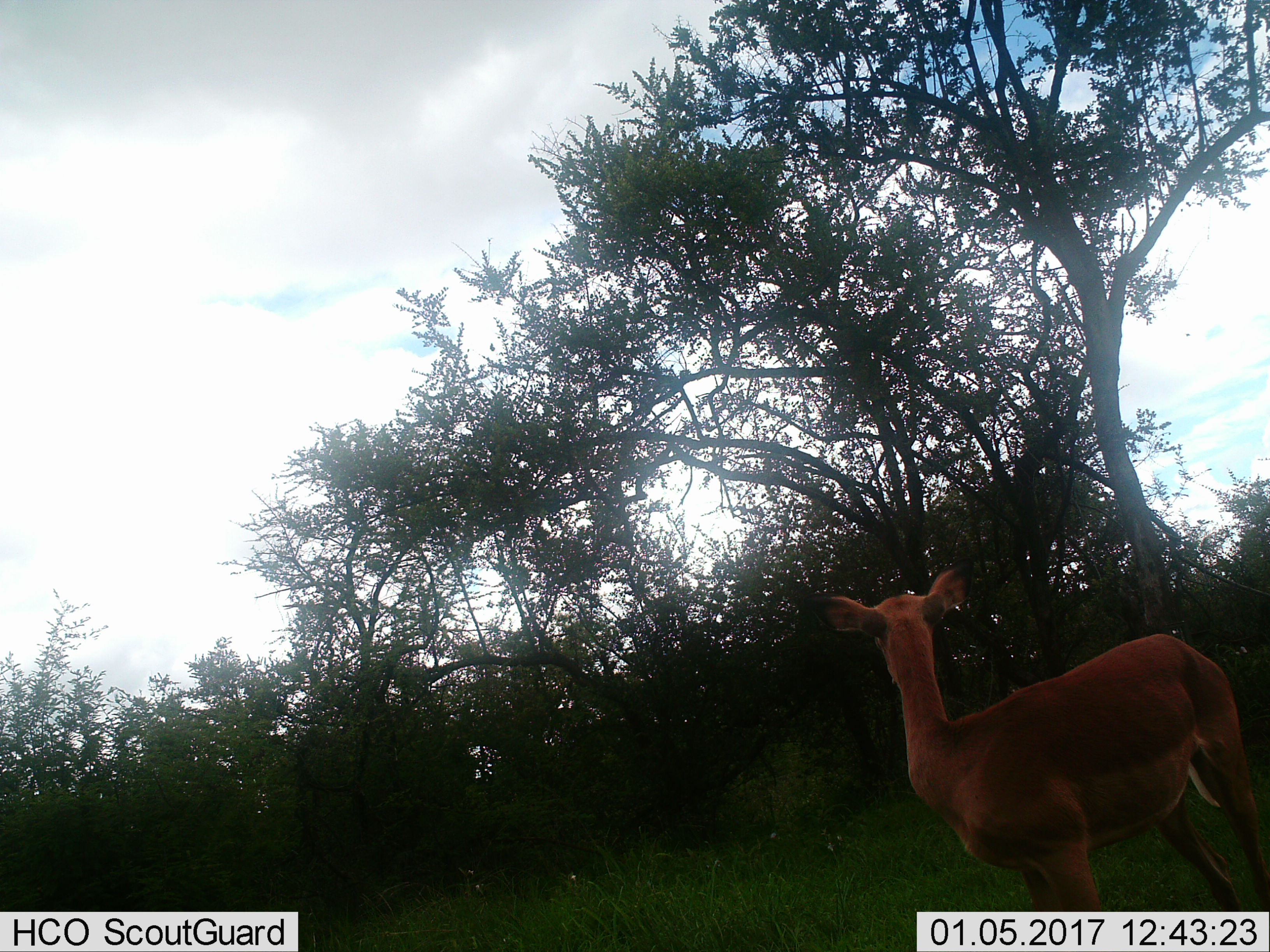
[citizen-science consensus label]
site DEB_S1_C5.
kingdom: Animalia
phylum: Chordata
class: Mammalia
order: Artiodactyla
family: Bovidae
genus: Aepyceros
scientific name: Aepyceros melampus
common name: impala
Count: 1.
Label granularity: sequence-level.